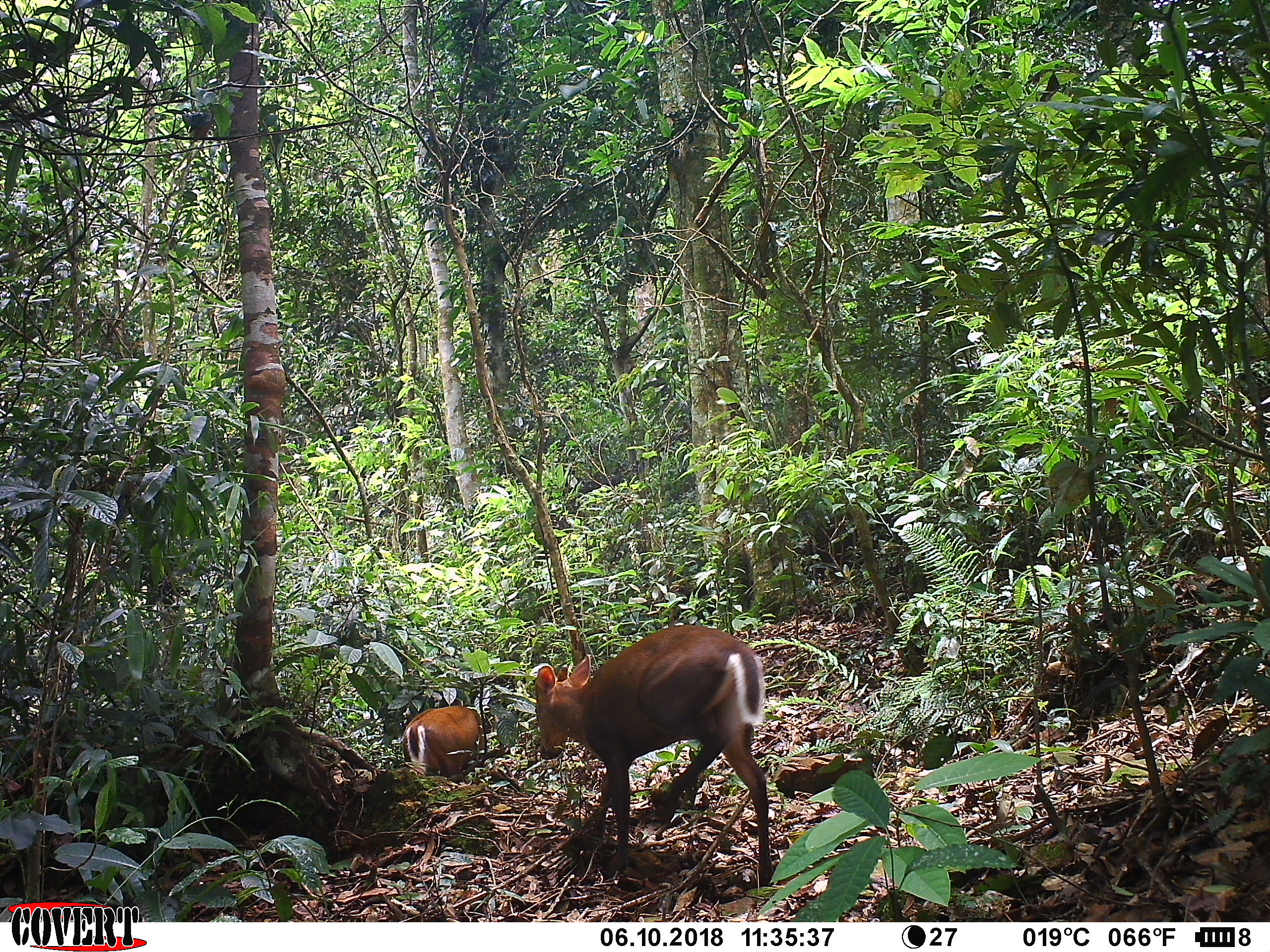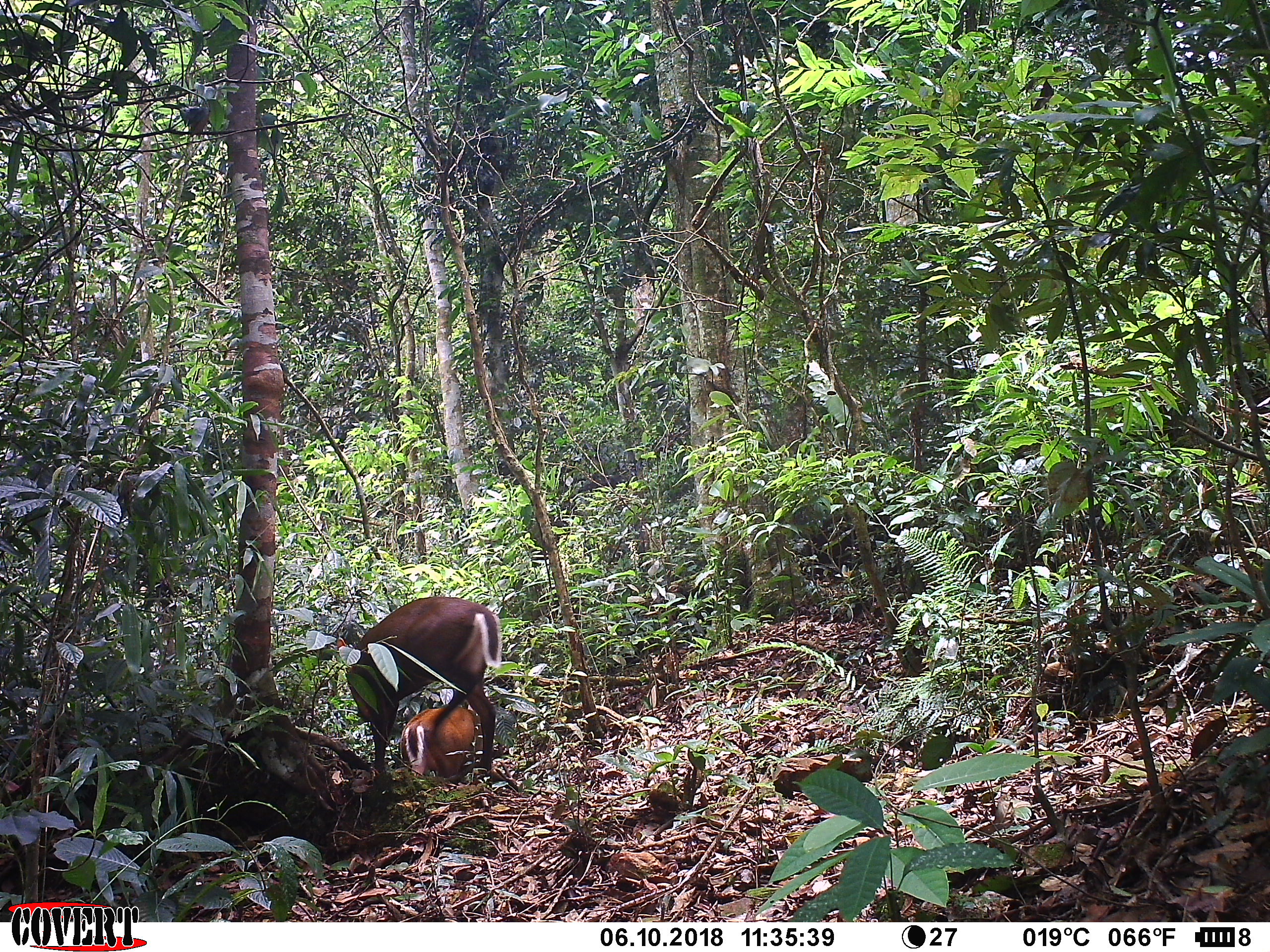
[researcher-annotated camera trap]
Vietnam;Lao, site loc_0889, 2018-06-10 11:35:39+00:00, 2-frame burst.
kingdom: Animalia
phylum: Chordata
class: Mammalia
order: Artiodactyla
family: Cervidae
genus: Muntiacus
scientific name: Muntiacus rooseveltorum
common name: roosevelt's muntjac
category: roosevelts muntjac group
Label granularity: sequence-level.